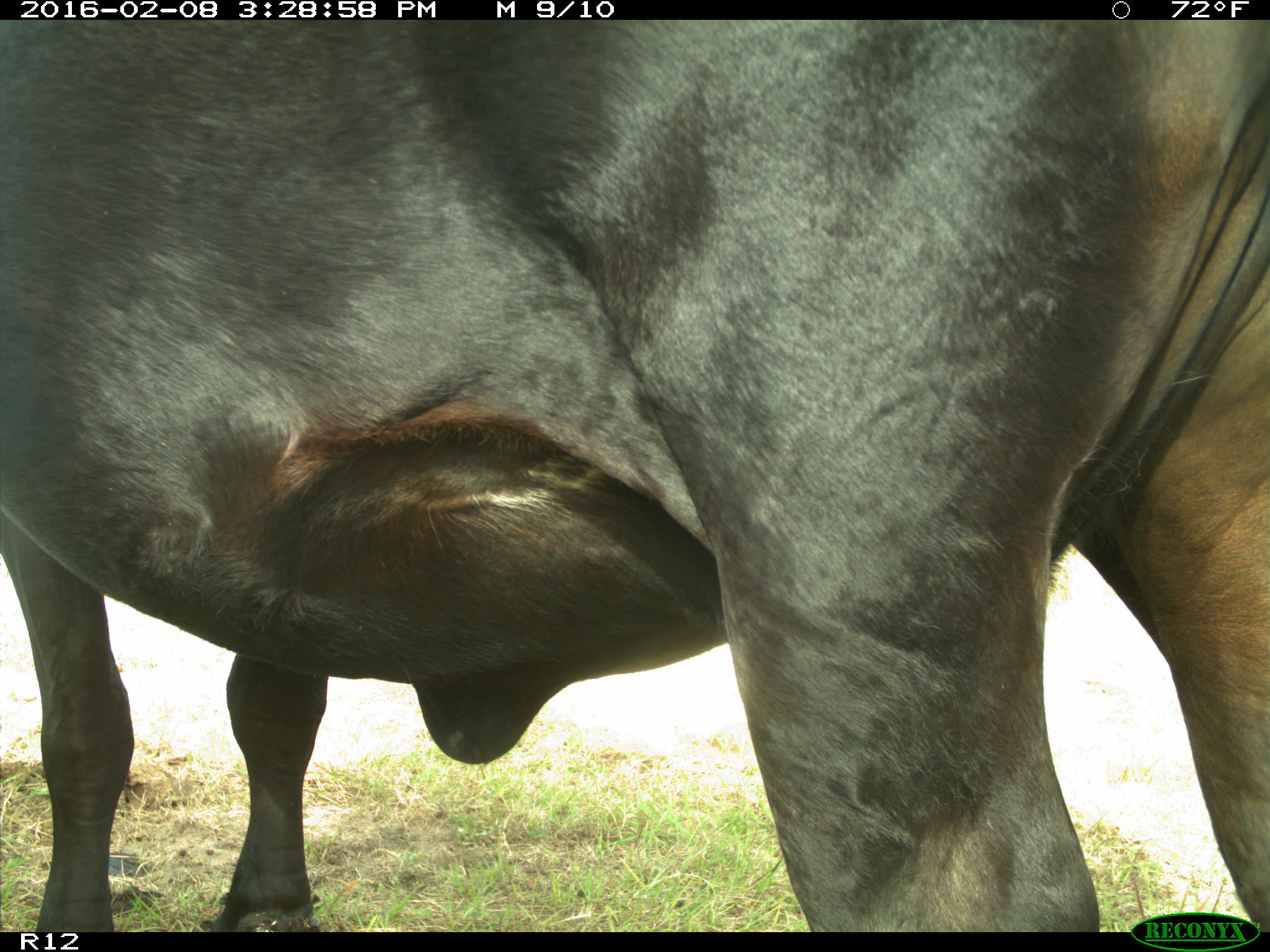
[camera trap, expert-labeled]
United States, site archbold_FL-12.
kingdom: Animalia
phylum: Chordata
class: Mammalia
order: Artiodactyla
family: Bovidae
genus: Bos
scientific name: Bos taurus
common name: domestic cow